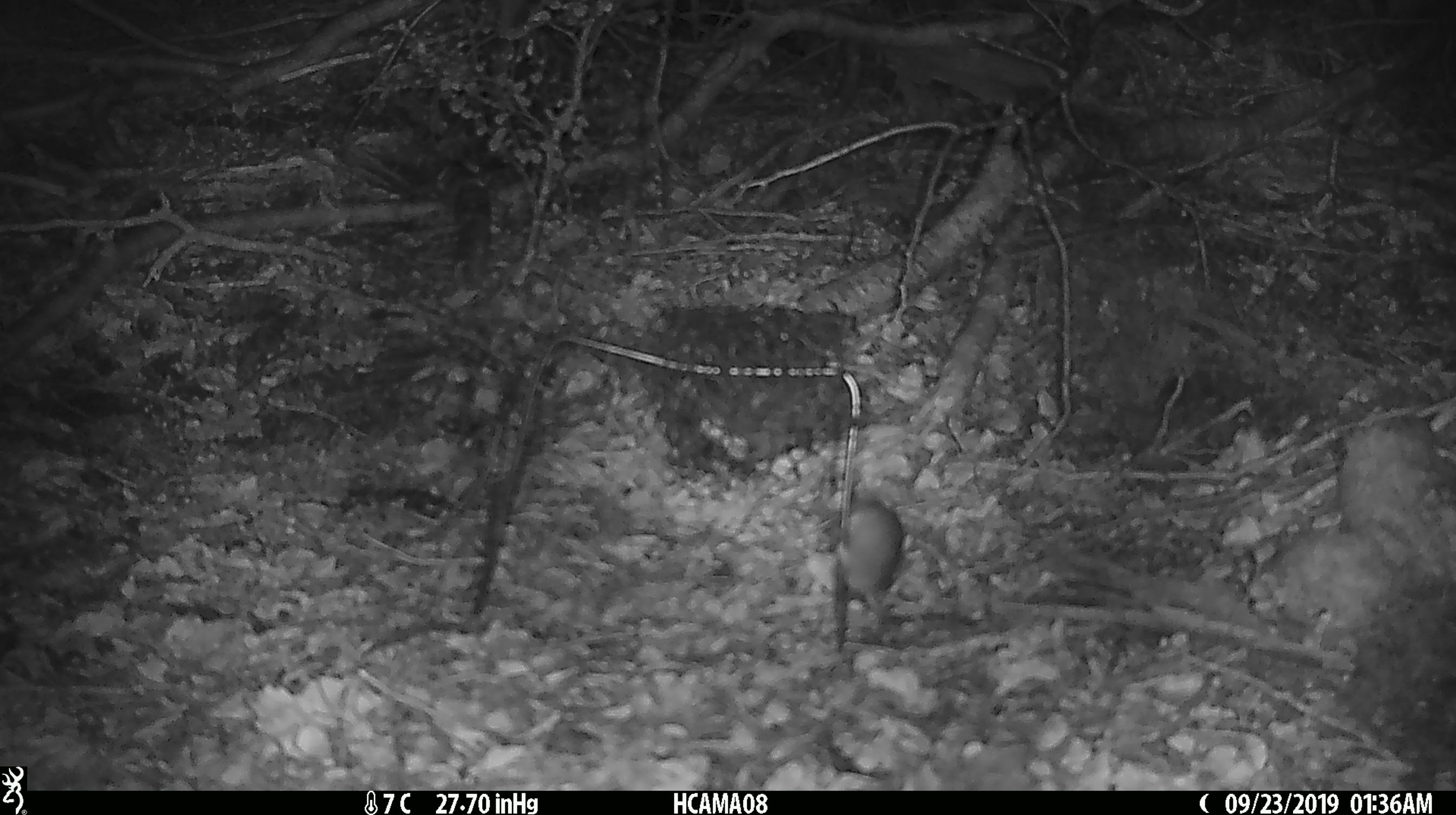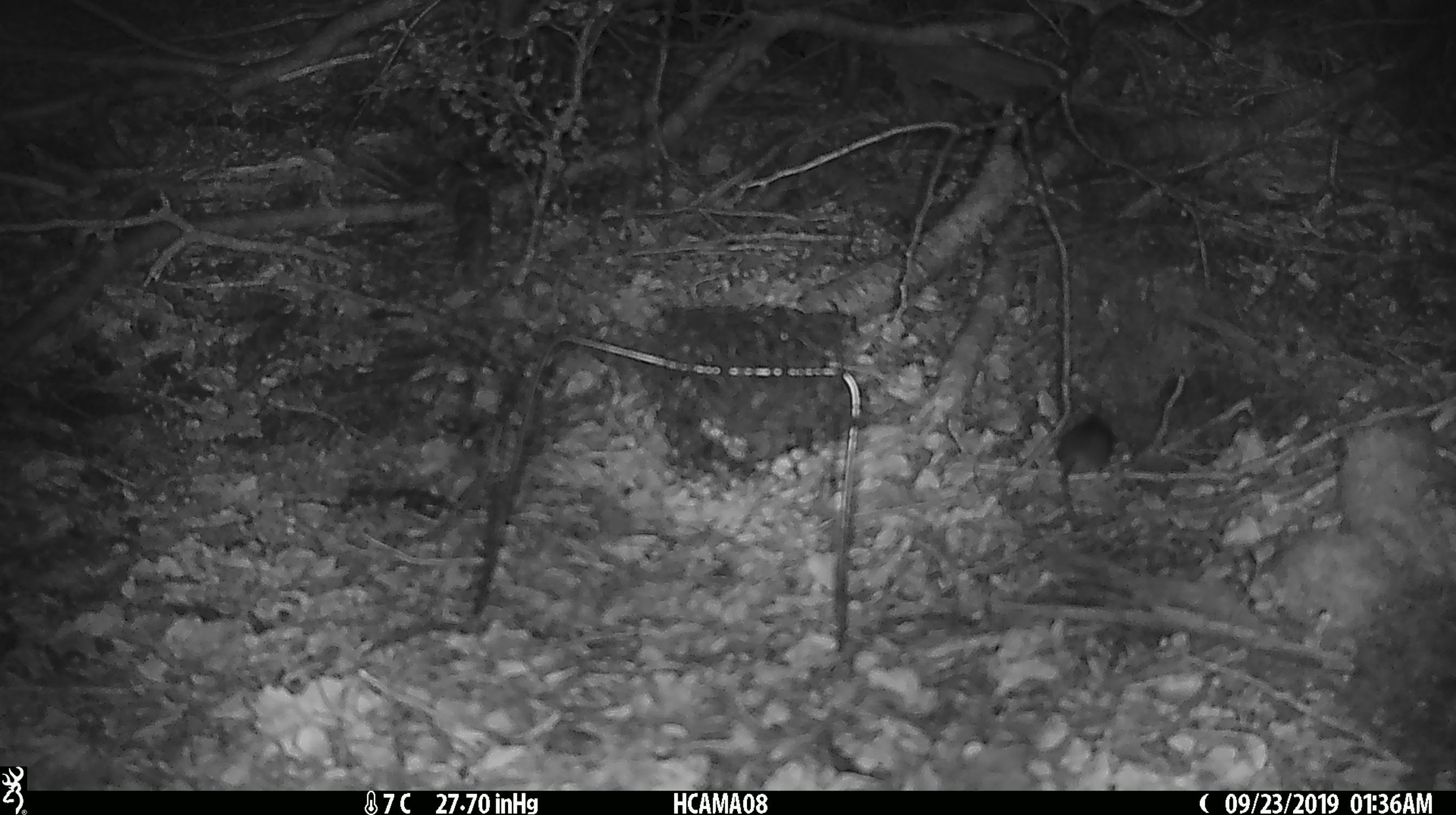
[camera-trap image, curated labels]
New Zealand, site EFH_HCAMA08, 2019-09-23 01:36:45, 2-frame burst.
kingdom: Animalia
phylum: Chordata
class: Mammalia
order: Rodentia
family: Muridae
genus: Mus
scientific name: Mus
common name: mouse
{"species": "mouse (Mus)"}